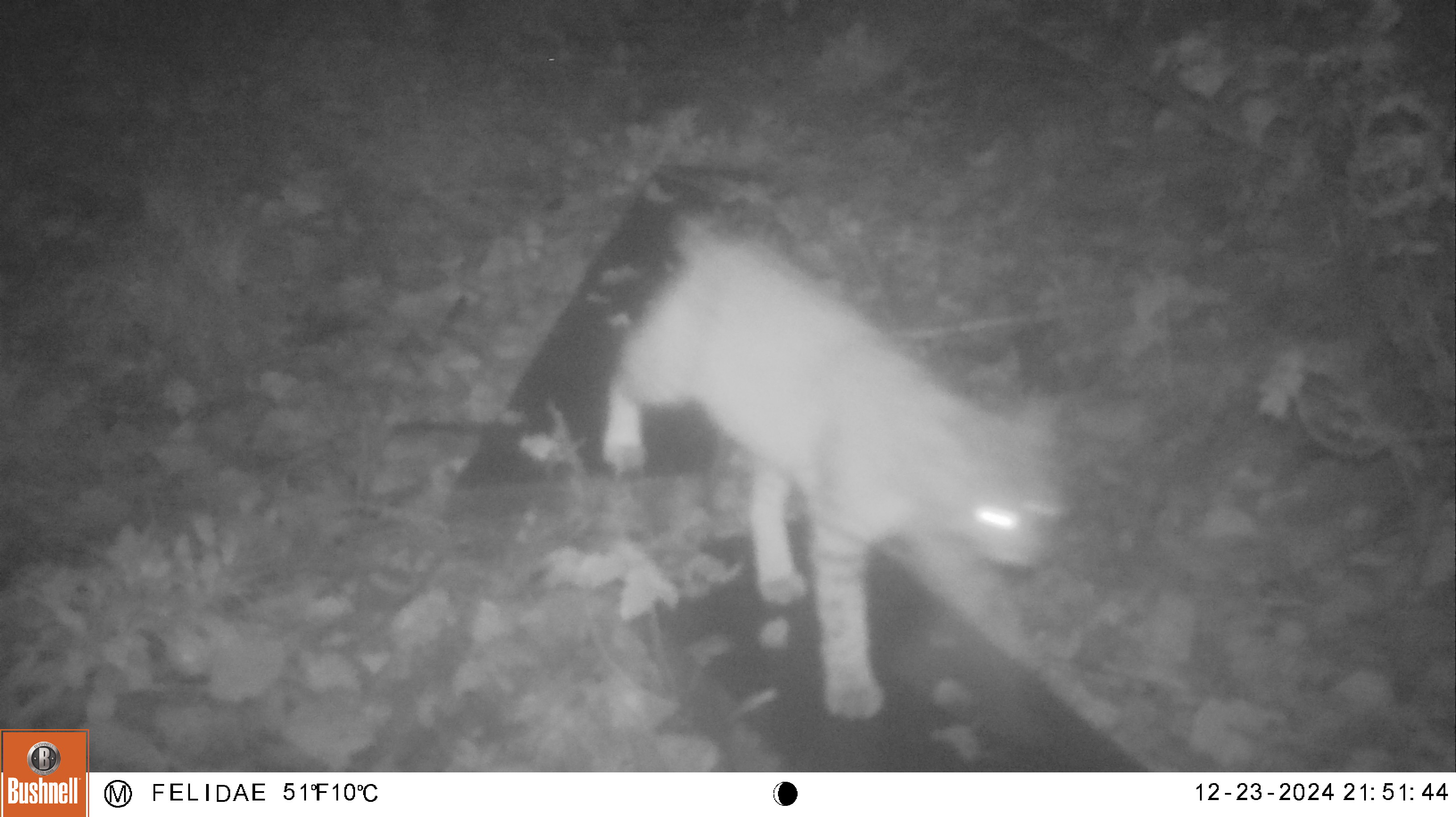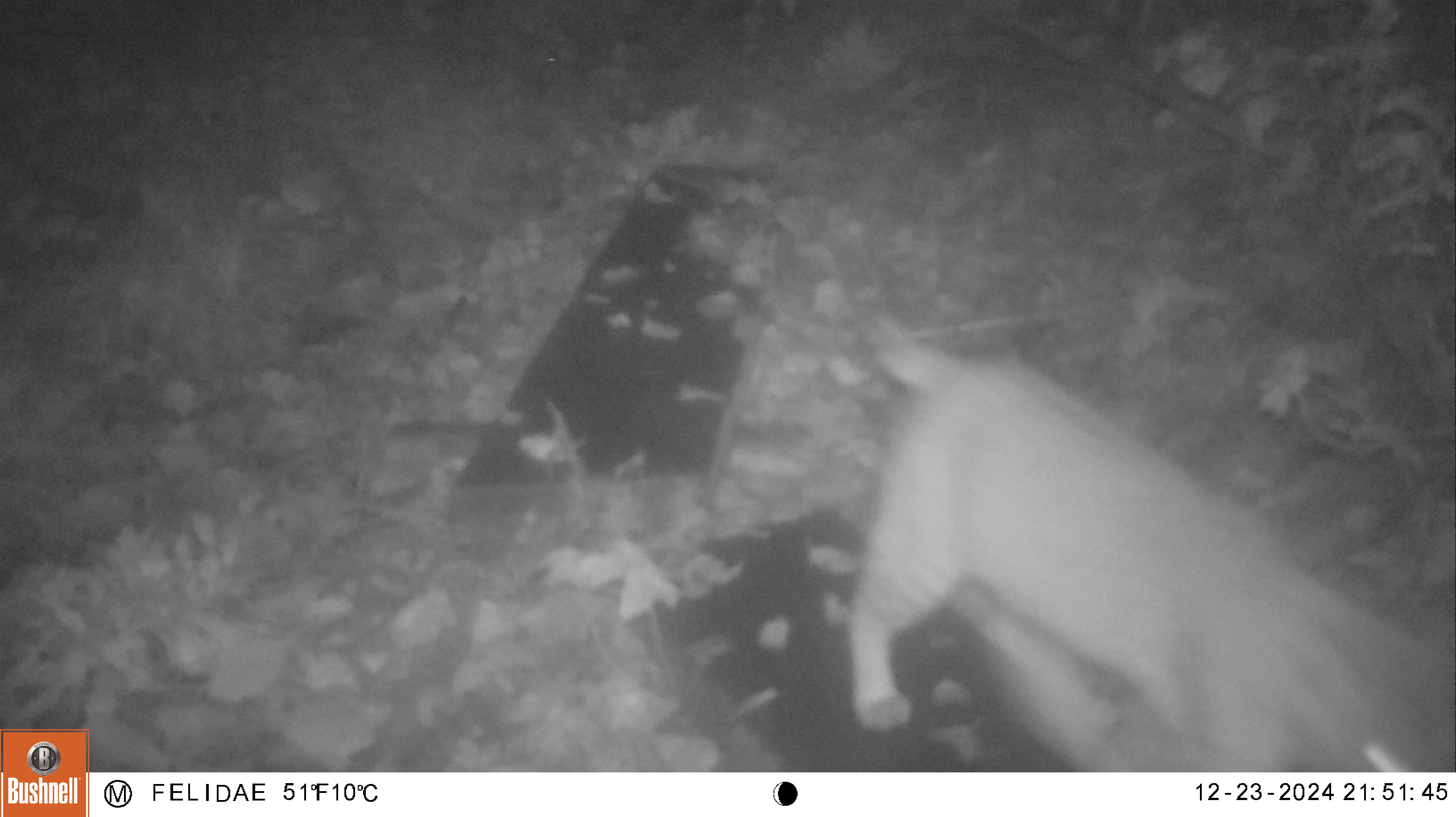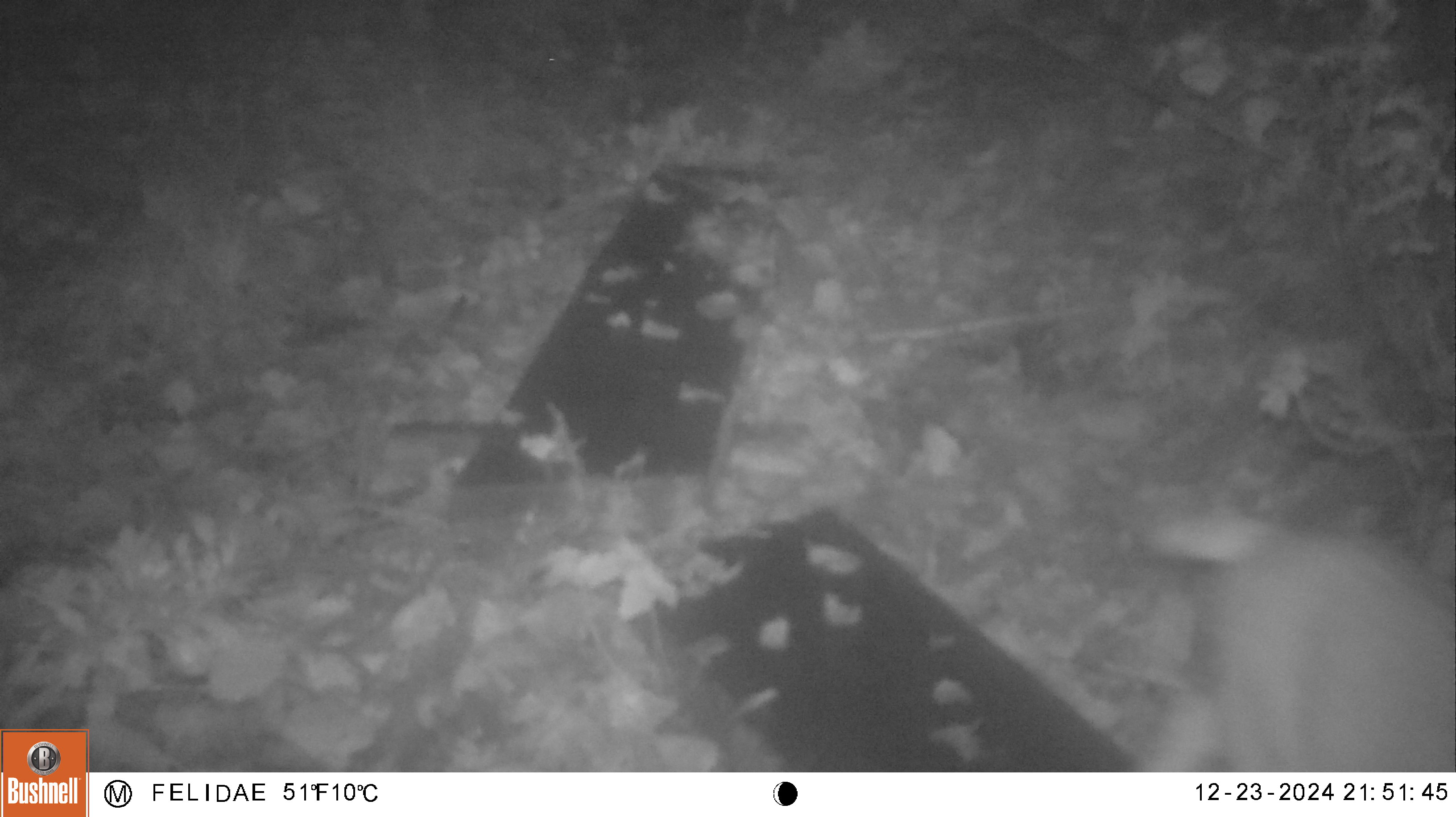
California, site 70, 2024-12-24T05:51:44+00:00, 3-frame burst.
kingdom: Animalia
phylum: Chordata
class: Mammalia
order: Carnivora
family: Felidae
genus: Lynx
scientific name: Lynx rufus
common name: bobcat